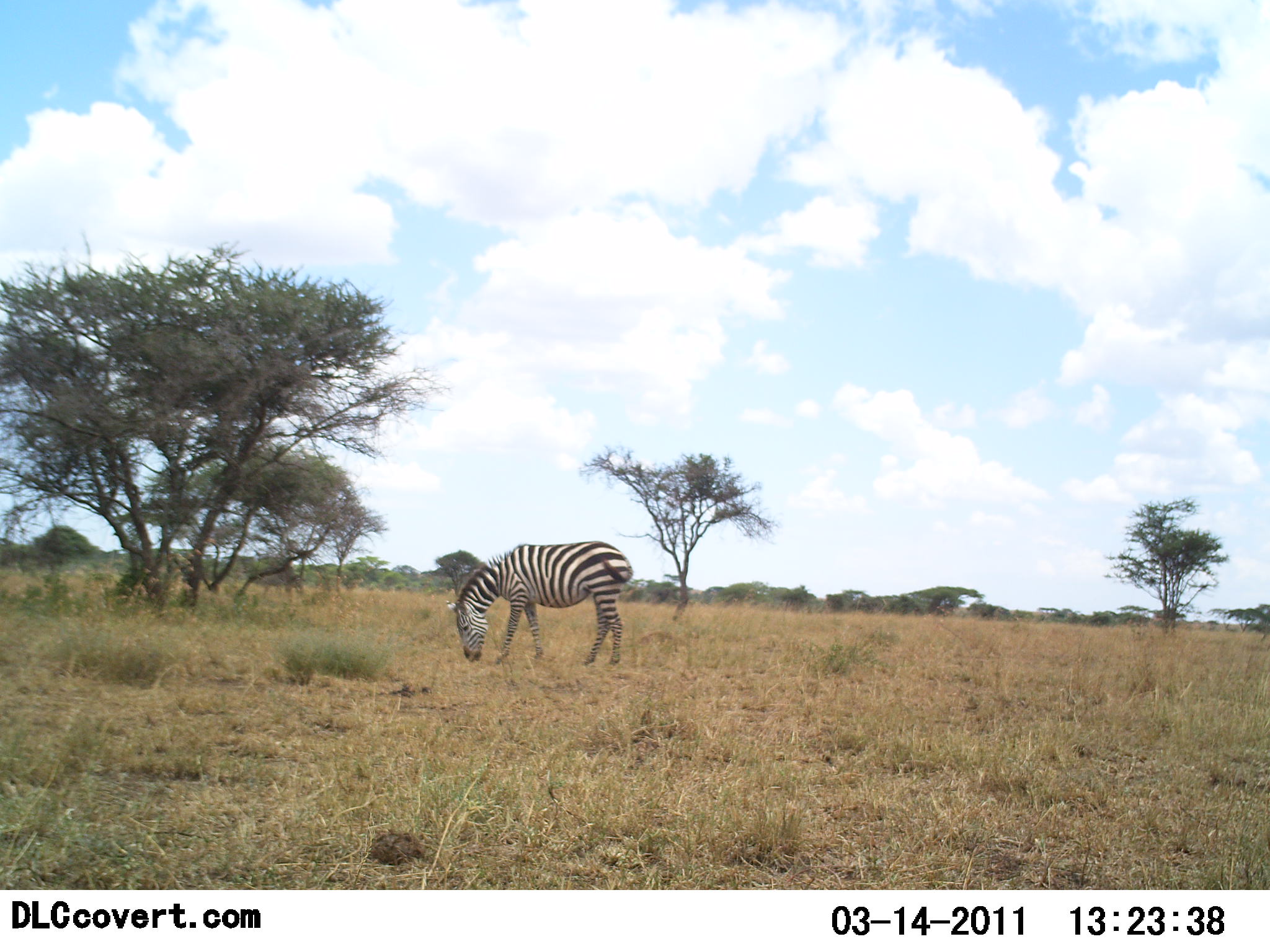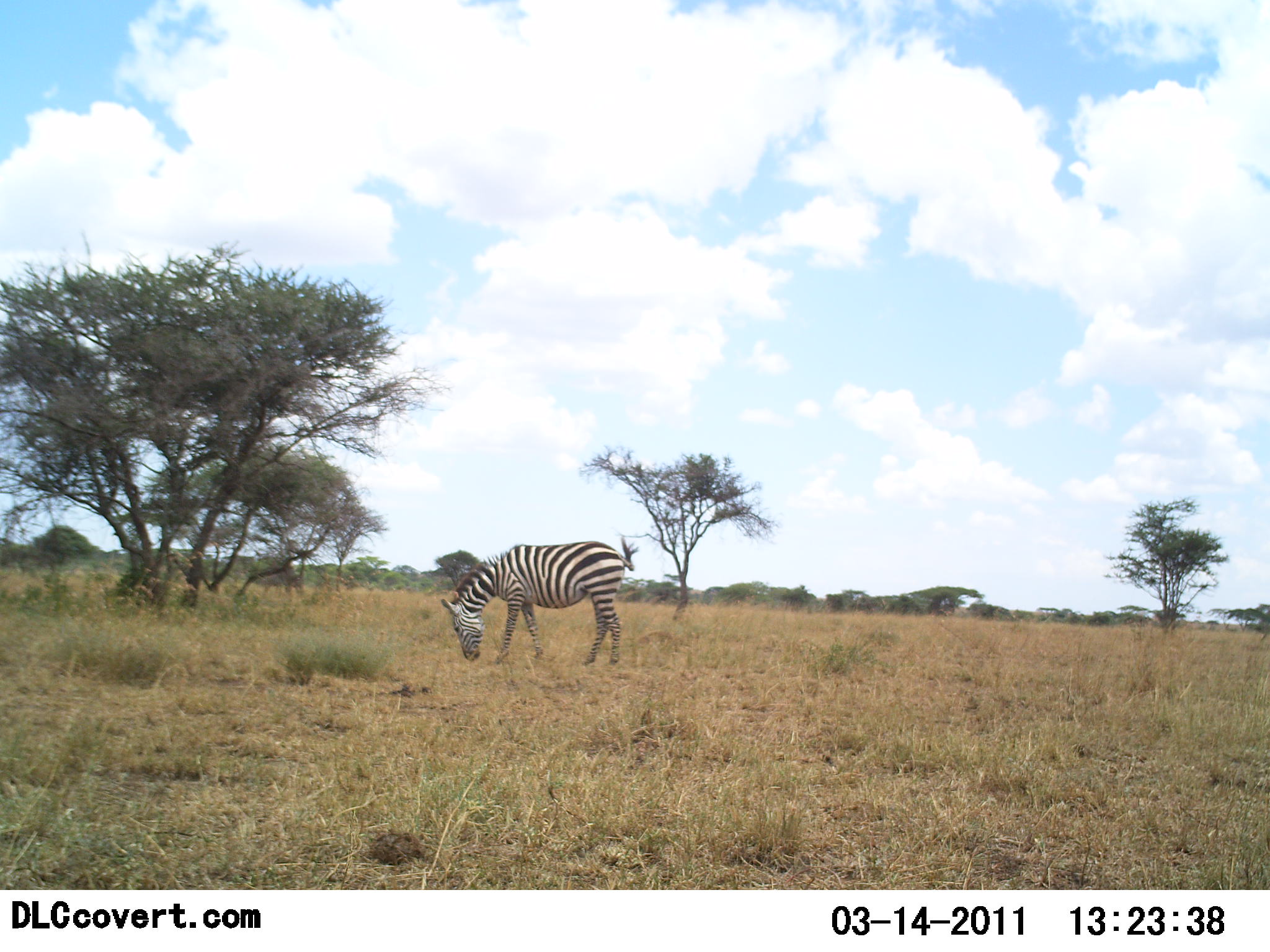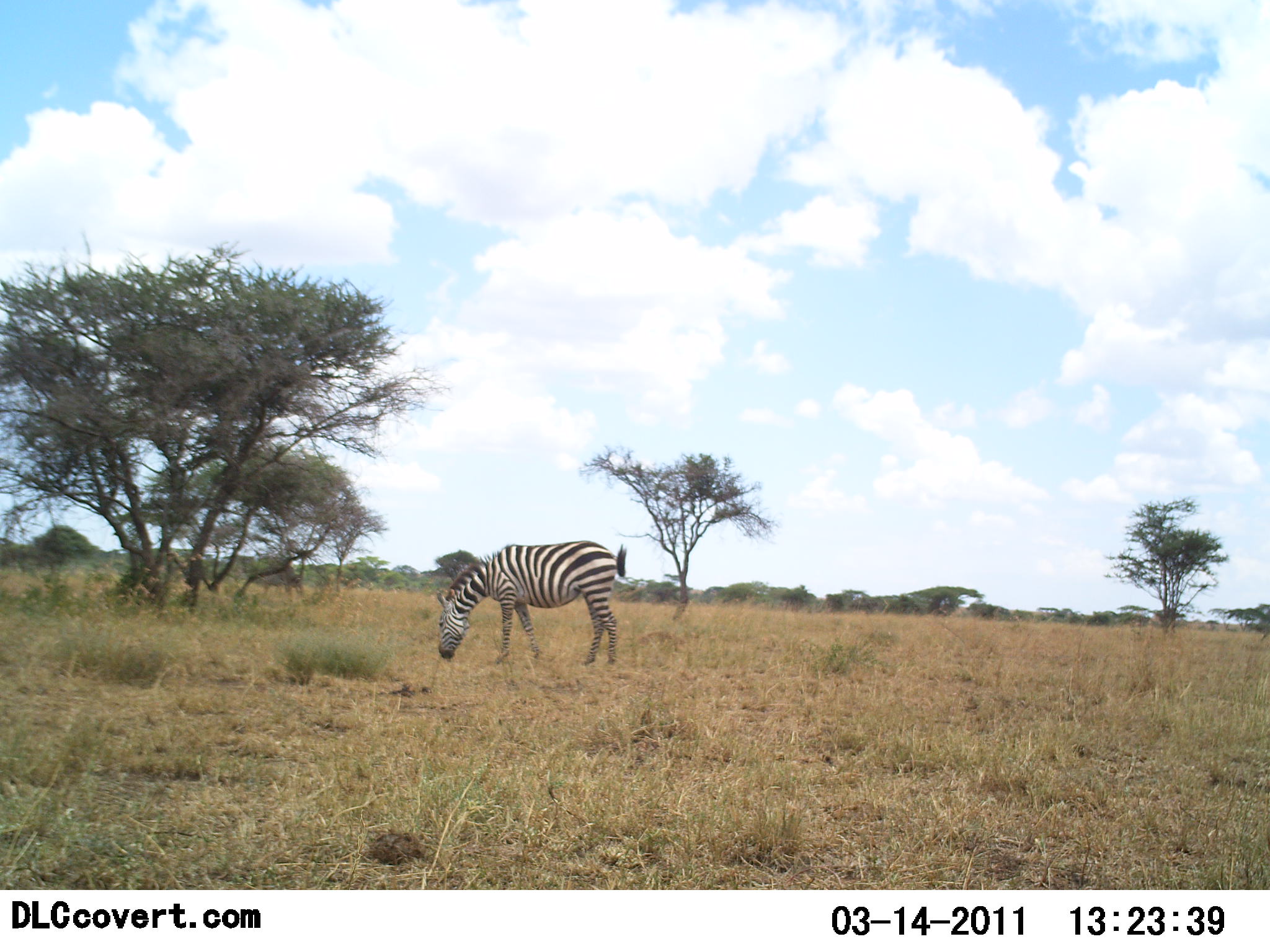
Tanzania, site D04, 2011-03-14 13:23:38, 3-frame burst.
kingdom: Animalia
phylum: Chordata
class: Mammalia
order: Perissodactyla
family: Equidae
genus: Equus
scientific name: Equus quagga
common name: plains zebra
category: zebra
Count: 1.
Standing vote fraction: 17%.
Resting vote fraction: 8%.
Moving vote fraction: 0%.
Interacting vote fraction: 0%.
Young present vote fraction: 0%.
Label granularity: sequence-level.